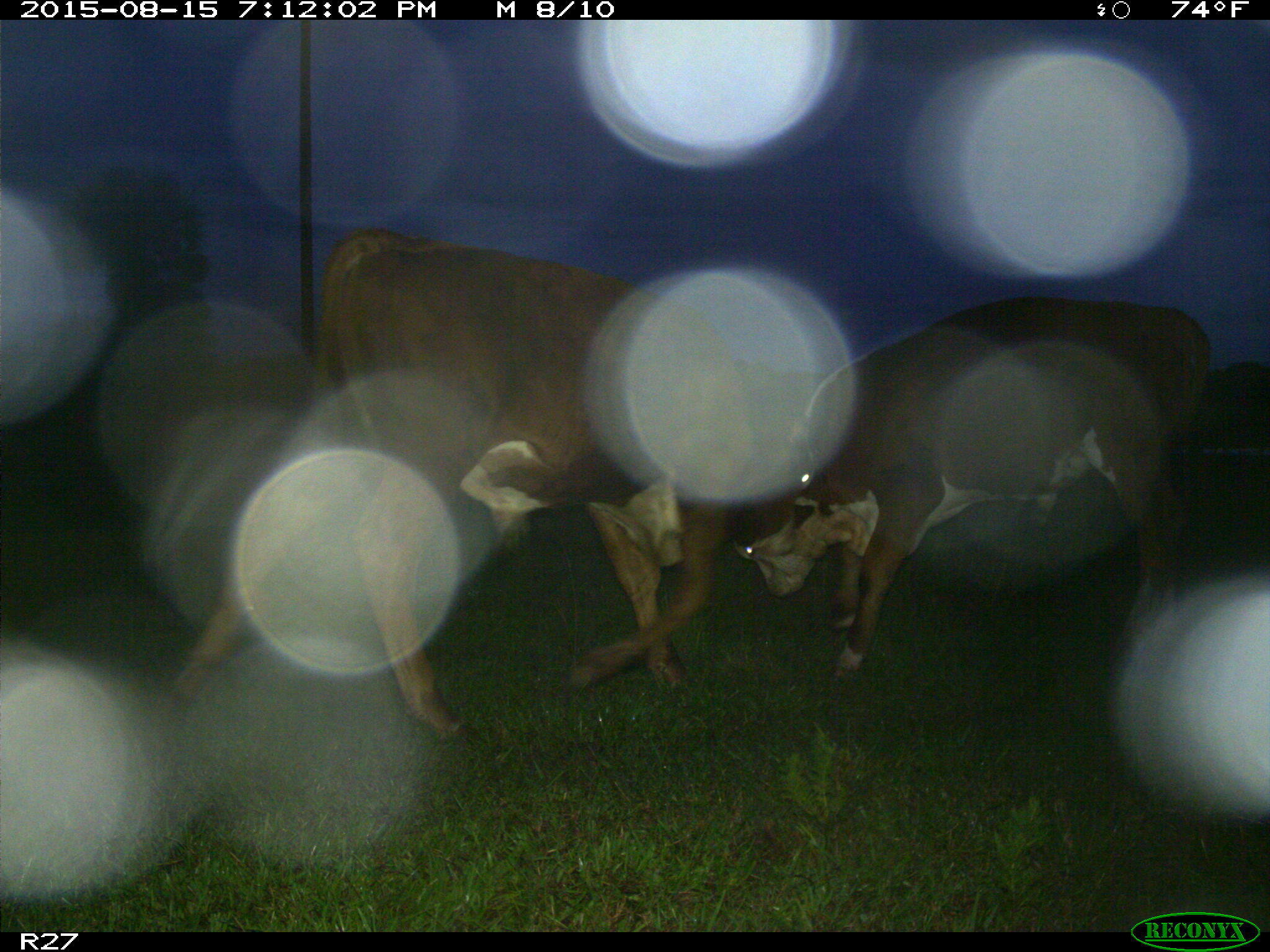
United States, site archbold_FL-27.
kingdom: Animalia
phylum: Chordata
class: Mammalia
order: Artiodactyla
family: Bovidae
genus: Bos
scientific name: Bos taurus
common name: domestic cow